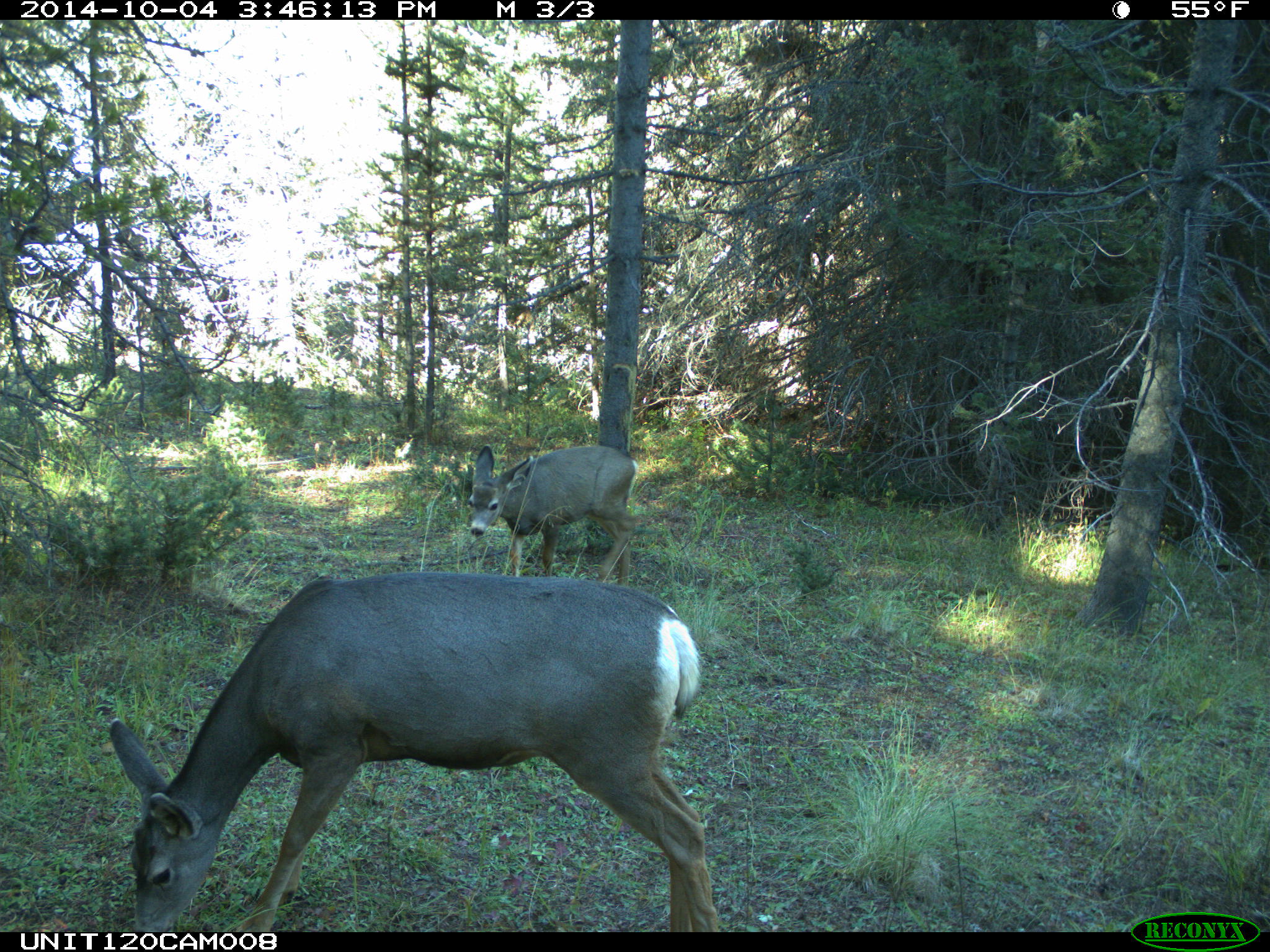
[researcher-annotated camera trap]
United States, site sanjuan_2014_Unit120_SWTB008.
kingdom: Animalia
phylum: Chordata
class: Mammalia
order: Artiodactyla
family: Cervidae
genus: Odocoileus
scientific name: Odocoileus hemionus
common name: mule deer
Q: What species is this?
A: Odocoileus hemionus (mule deer).